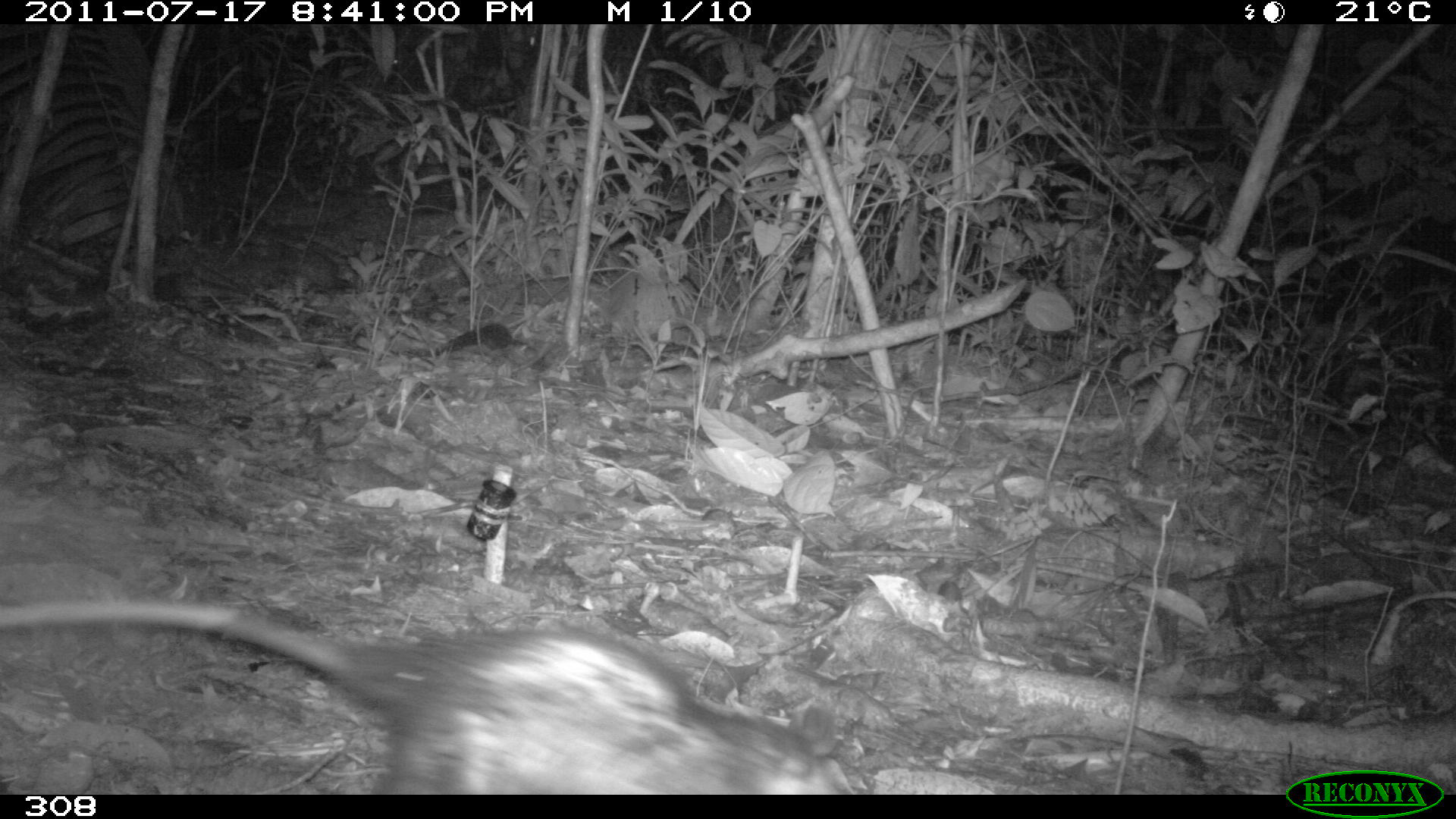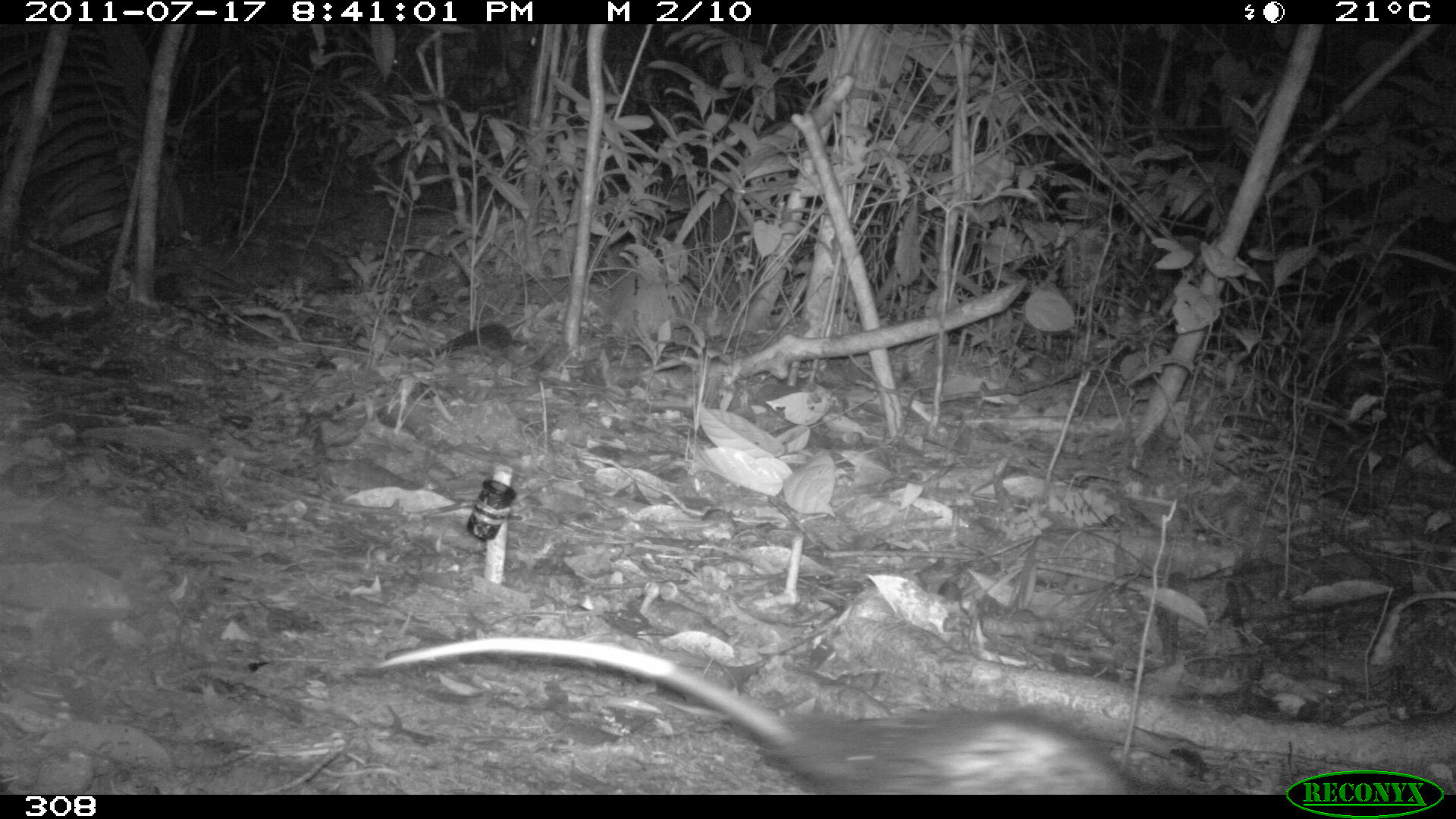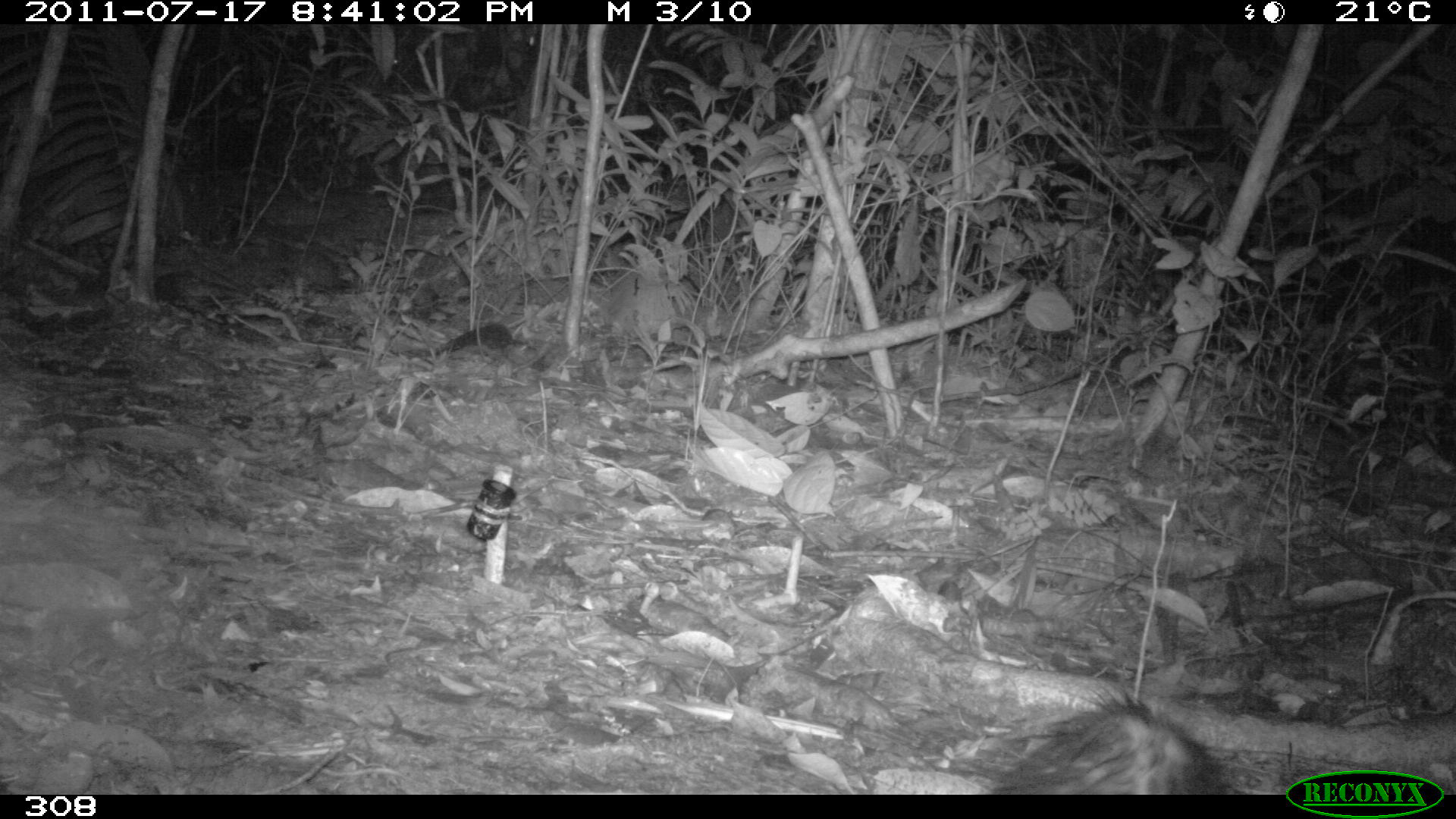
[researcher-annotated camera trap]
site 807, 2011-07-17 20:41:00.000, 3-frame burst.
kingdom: Animalia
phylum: Chordata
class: Mammalia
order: Didelphimorphia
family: Didelphidae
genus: Didelphis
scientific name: Didelphis marsupialis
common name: southern opossum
Didelphis marsupialis (southern opossum).